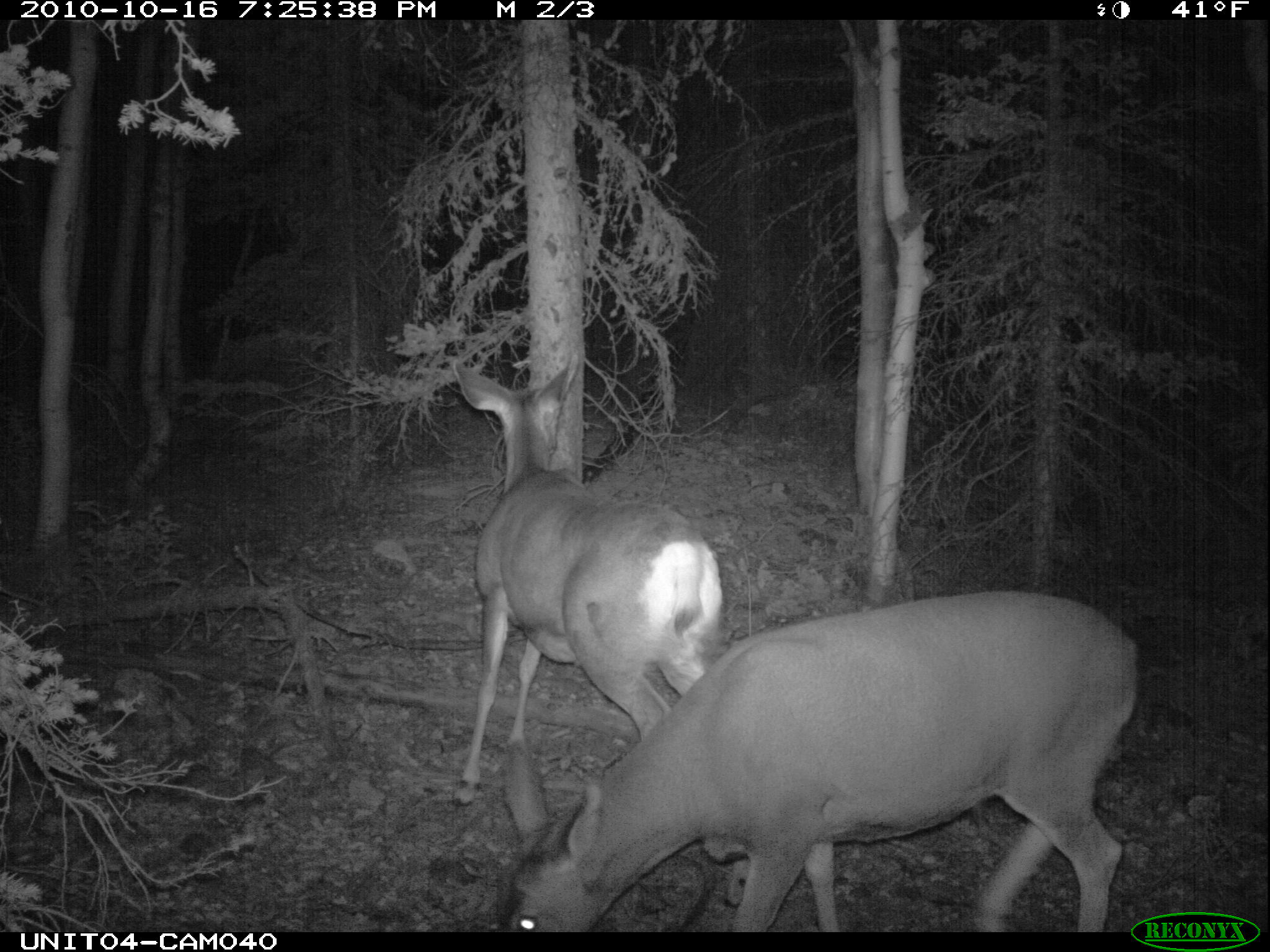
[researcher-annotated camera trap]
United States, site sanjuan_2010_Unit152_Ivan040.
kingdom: Animalia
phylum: Chordata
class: Mammalia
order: Artiodactyla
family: Cervidae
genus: Odocoileus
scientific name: Odocoileus hemionus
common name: mule deer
Odocoileus hemionus (mule deer).